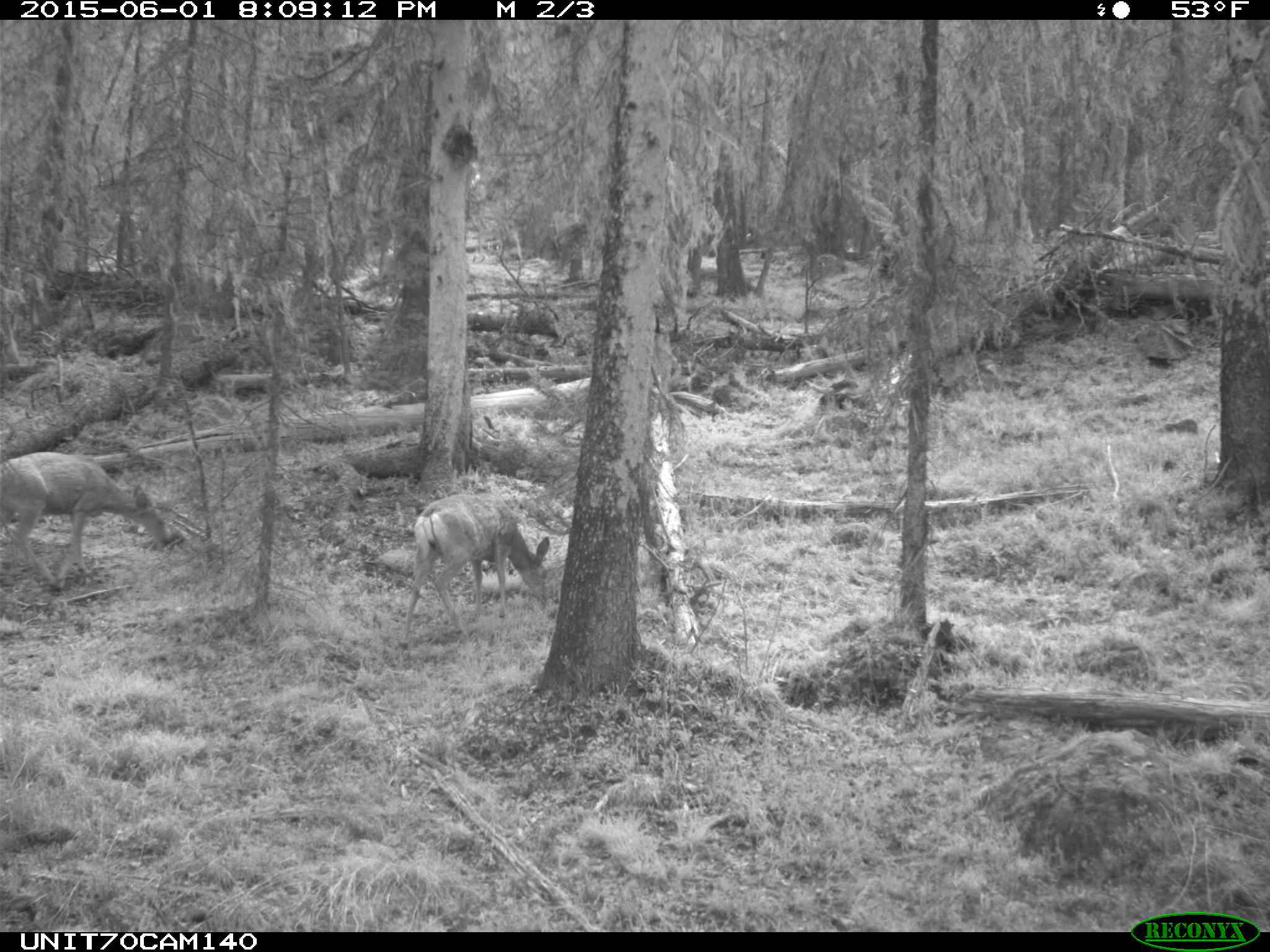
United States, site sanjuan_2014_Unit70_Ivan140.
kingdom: Animalia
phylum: Chordata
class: Mammalia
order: Artiodactyla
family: Cervidae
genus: Odocoileus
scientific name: Odocoileus hemionus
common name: mule deer